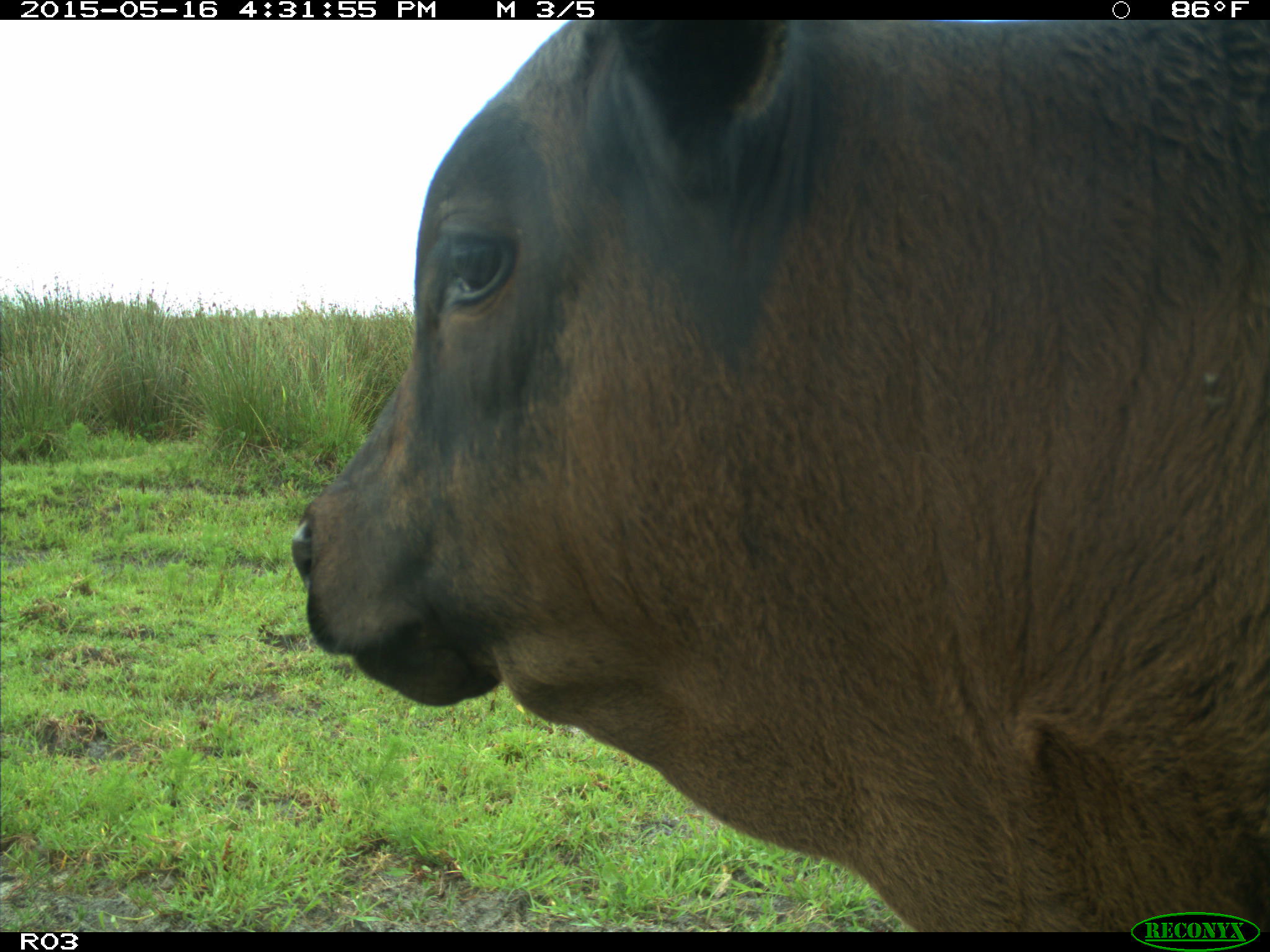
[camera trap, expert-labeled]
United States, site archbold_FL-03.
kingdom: Animalia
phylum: Chordata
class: Mammalia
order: Artiodactyla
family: Bovidae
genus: Bos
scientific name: Bos taurus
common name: domestic cow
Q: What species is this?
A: Bos taurus (domestic cow).